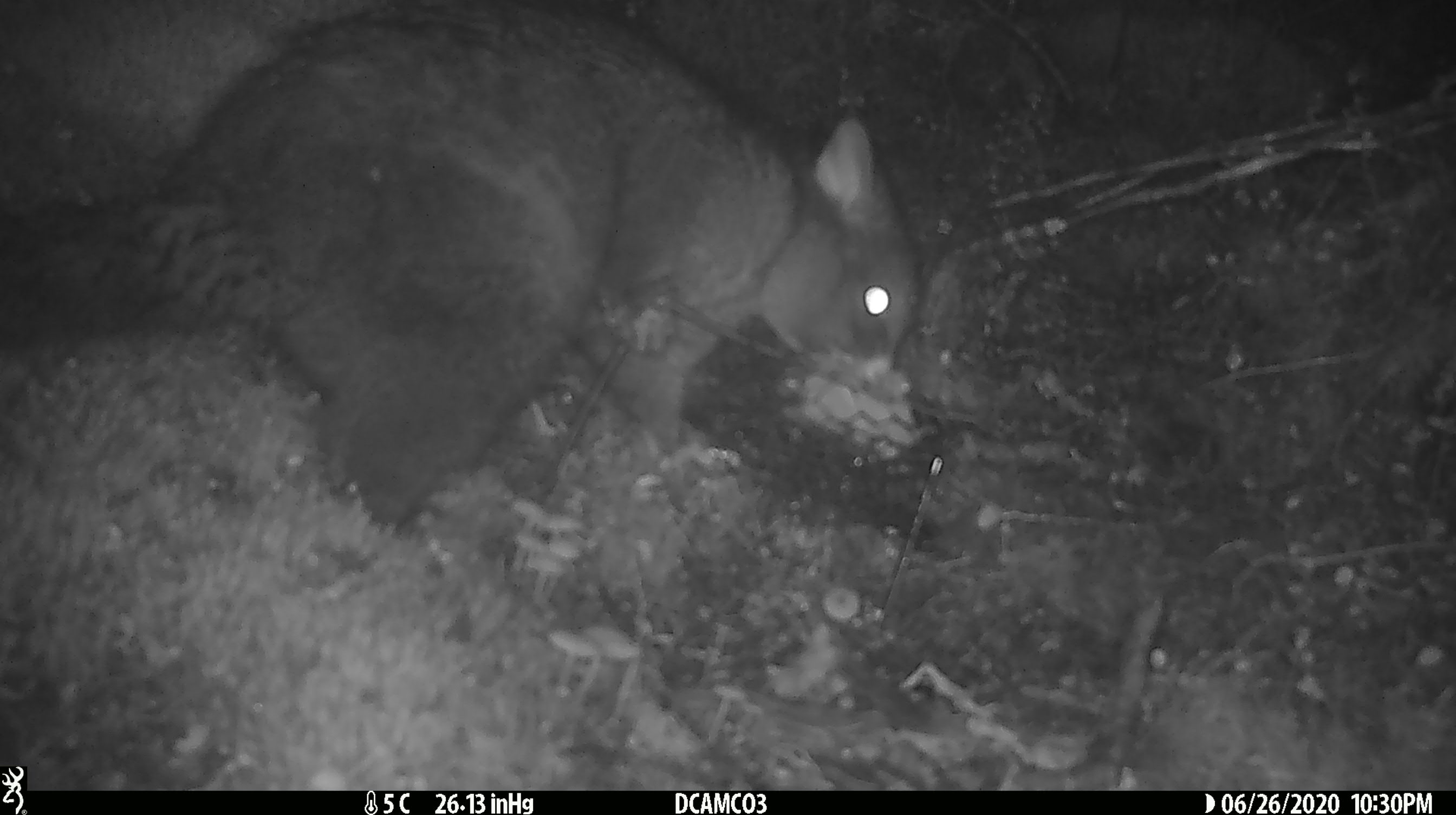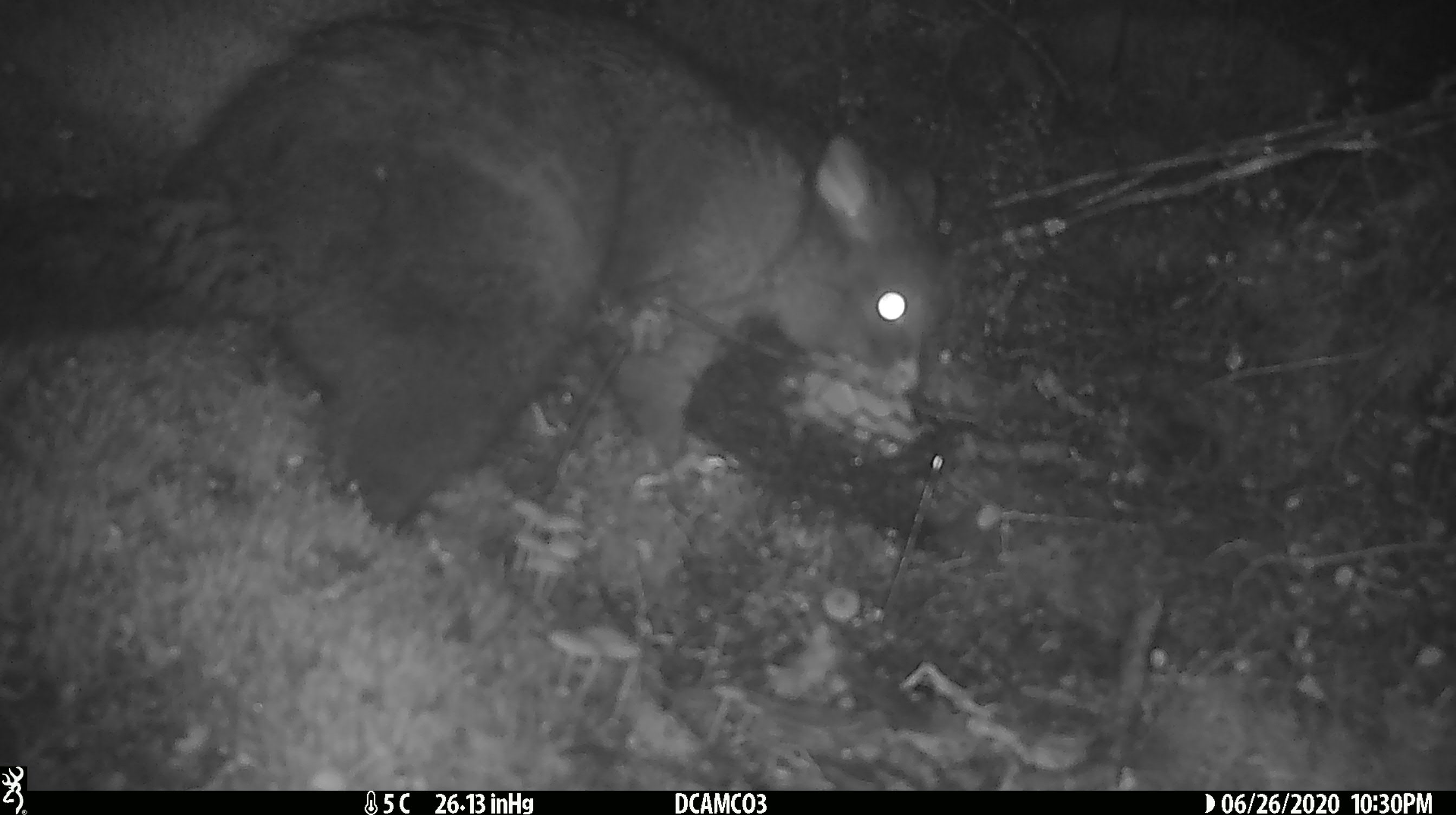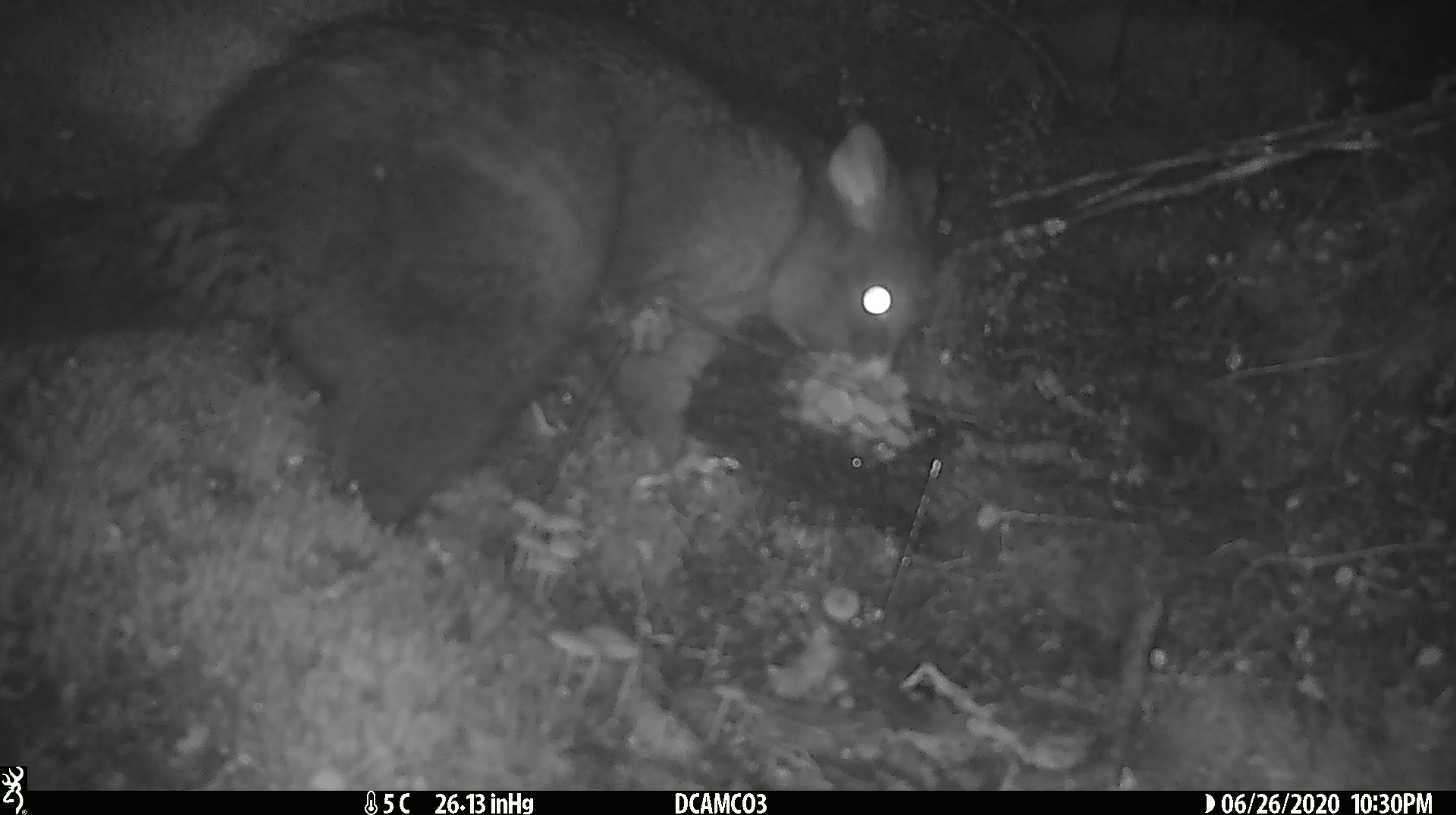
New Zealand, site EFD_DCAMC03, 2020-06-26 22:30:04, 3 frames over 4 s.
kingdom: Animalia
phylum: Chordata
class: Mammalia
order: Diprotodontia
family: Phalangeridae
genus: Trichosurus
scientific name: Trichosurus vulpecula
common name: common brushtail possum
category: possum